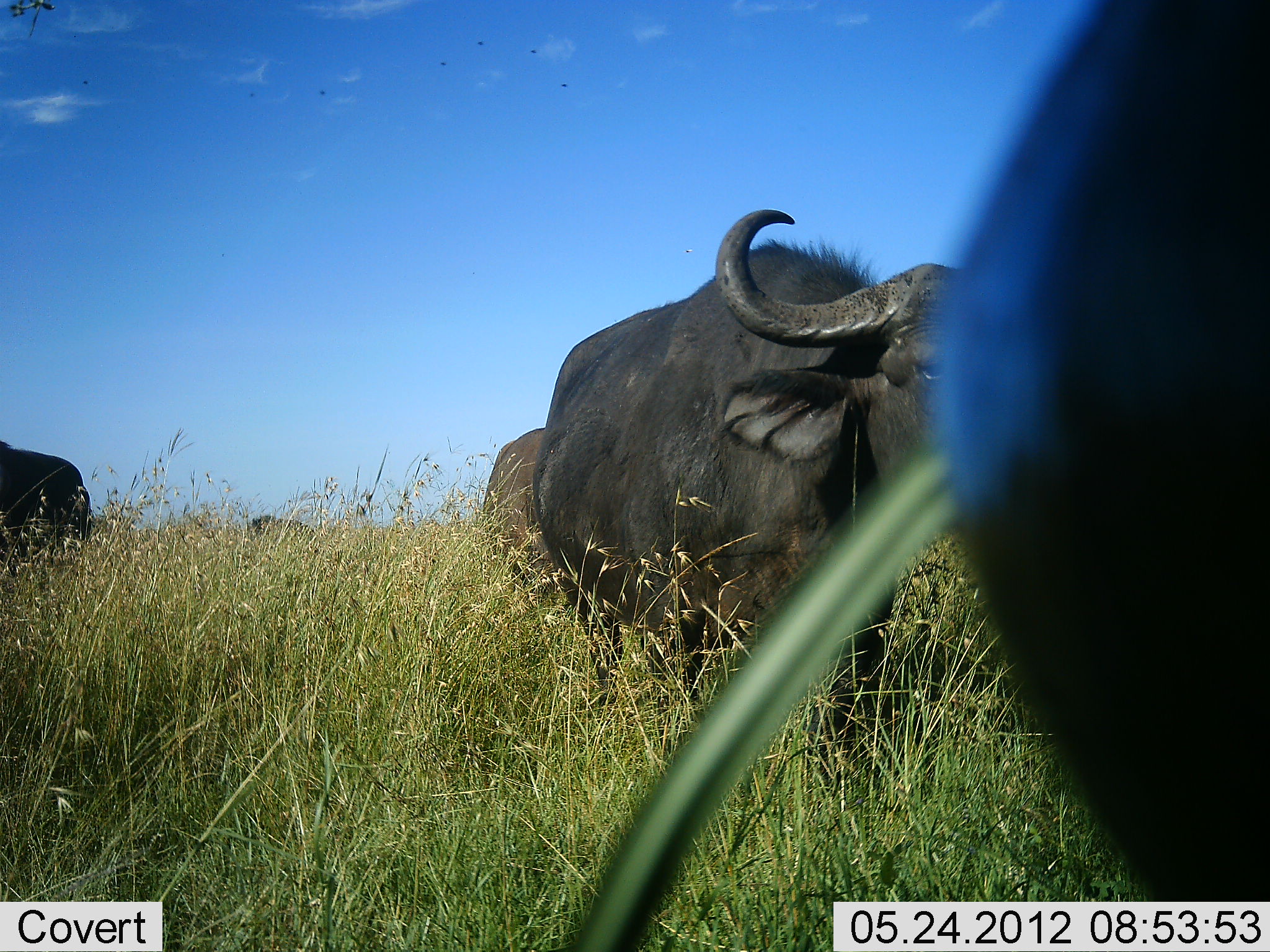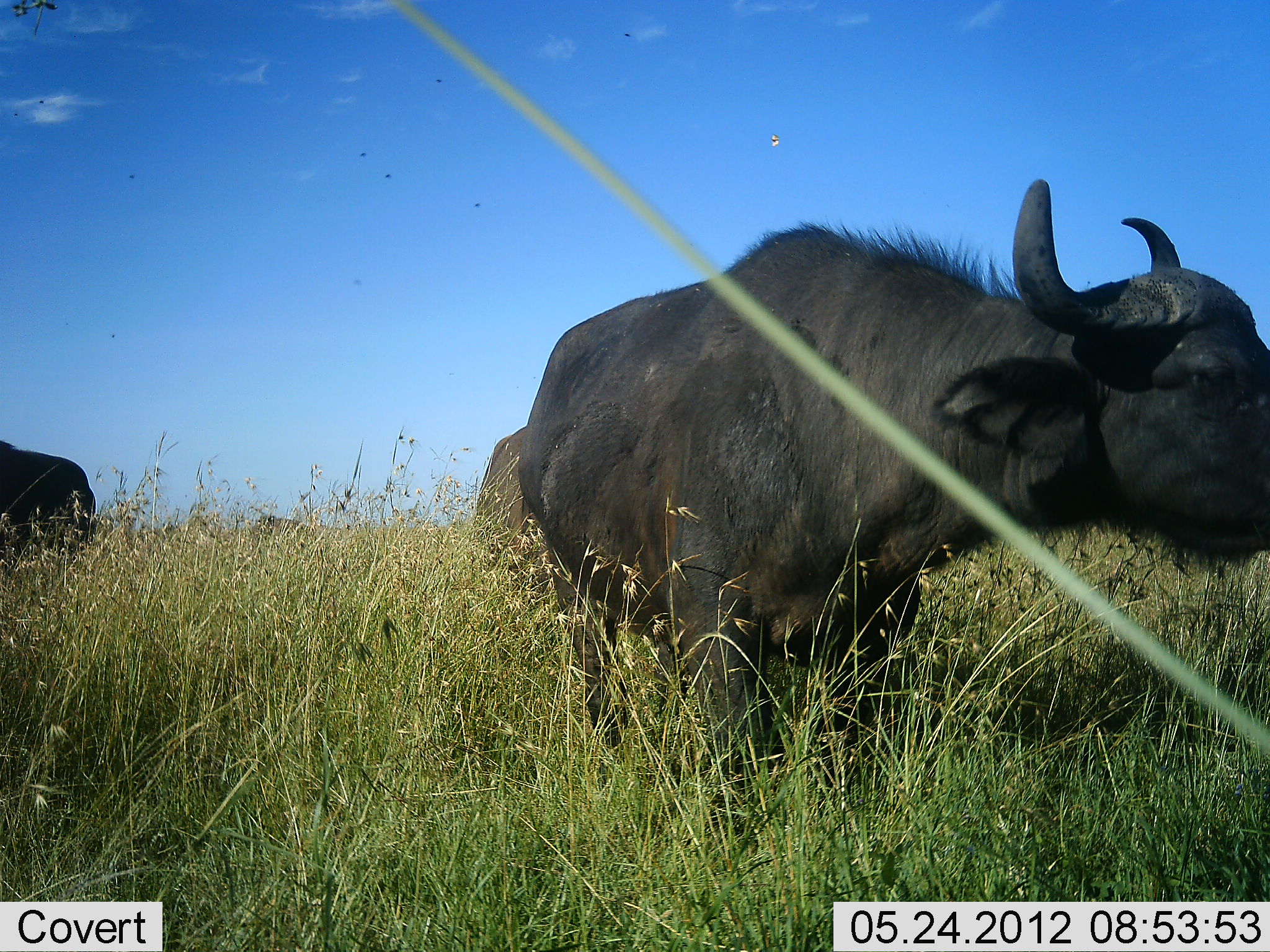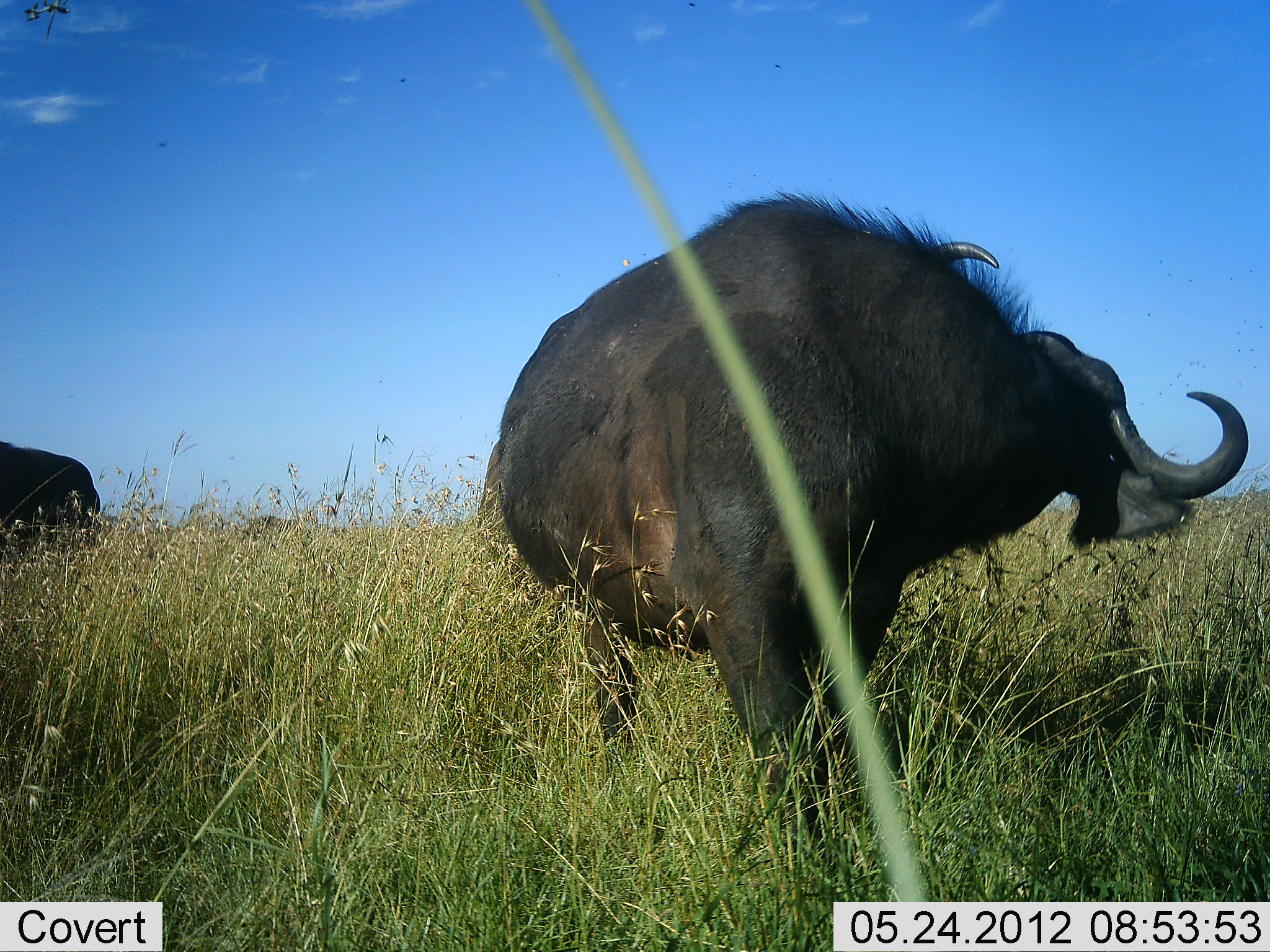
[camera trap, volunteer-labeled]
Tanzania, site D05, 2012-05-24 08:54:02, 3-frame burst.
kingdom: Animalia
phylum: Chordata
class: Mammalia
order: Artiodactyla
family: Bovidae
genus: Syncerus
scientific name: Syncerus caffer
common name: cape buffalo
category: buffalo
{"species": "buffalo (cape buffalo) (Syncerus caffer)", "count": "4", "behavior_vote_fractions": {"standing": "73%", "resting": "0%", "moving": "55%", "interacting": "0%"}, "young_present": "0%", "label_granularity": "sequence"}